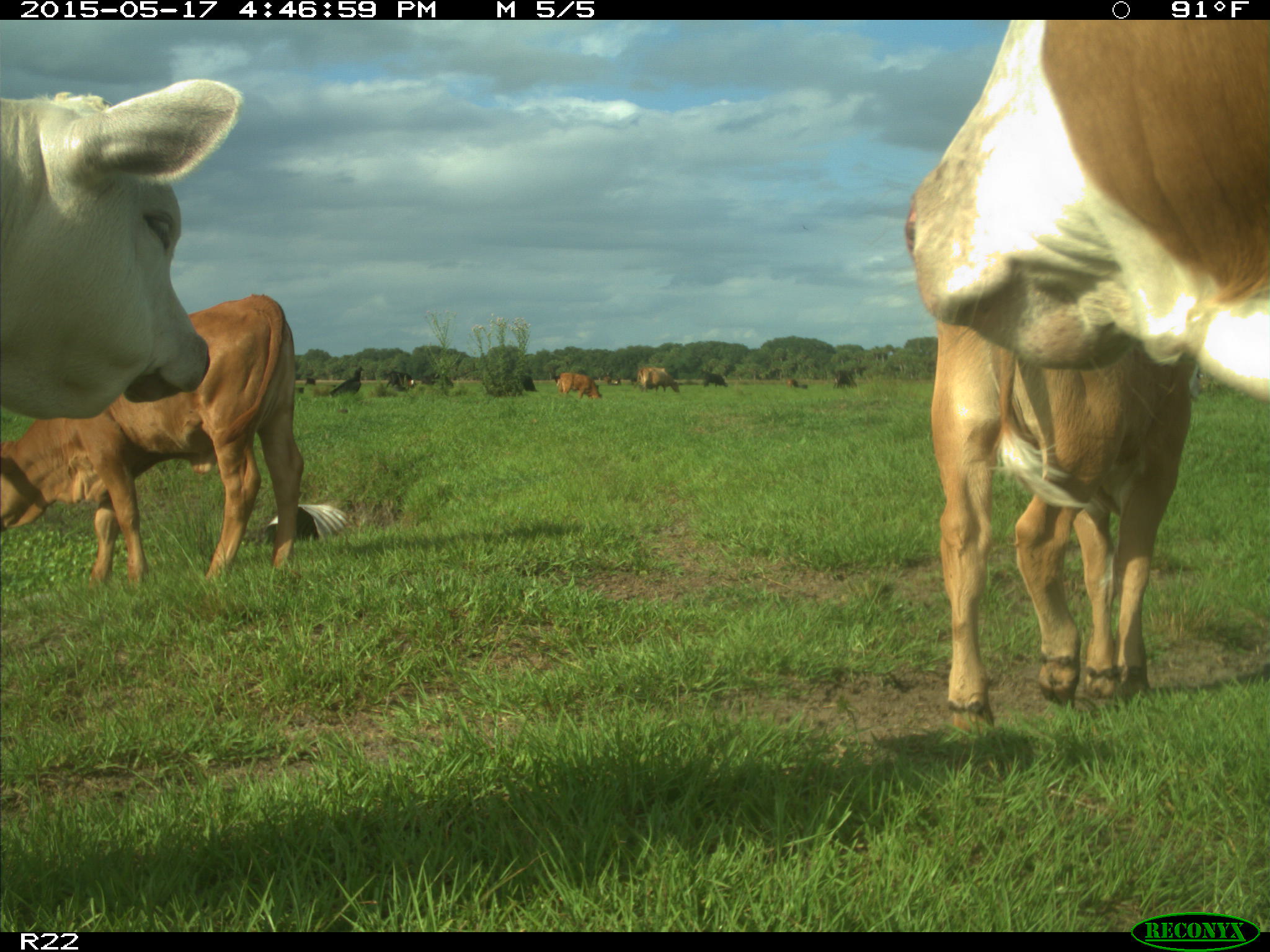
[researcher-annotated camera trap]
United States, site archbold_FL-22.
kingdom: Animalia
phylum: Chordata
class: Mammalia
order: Artiodactyla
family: Bovidae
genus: Bos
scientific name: Bos taurus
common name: domestic cow